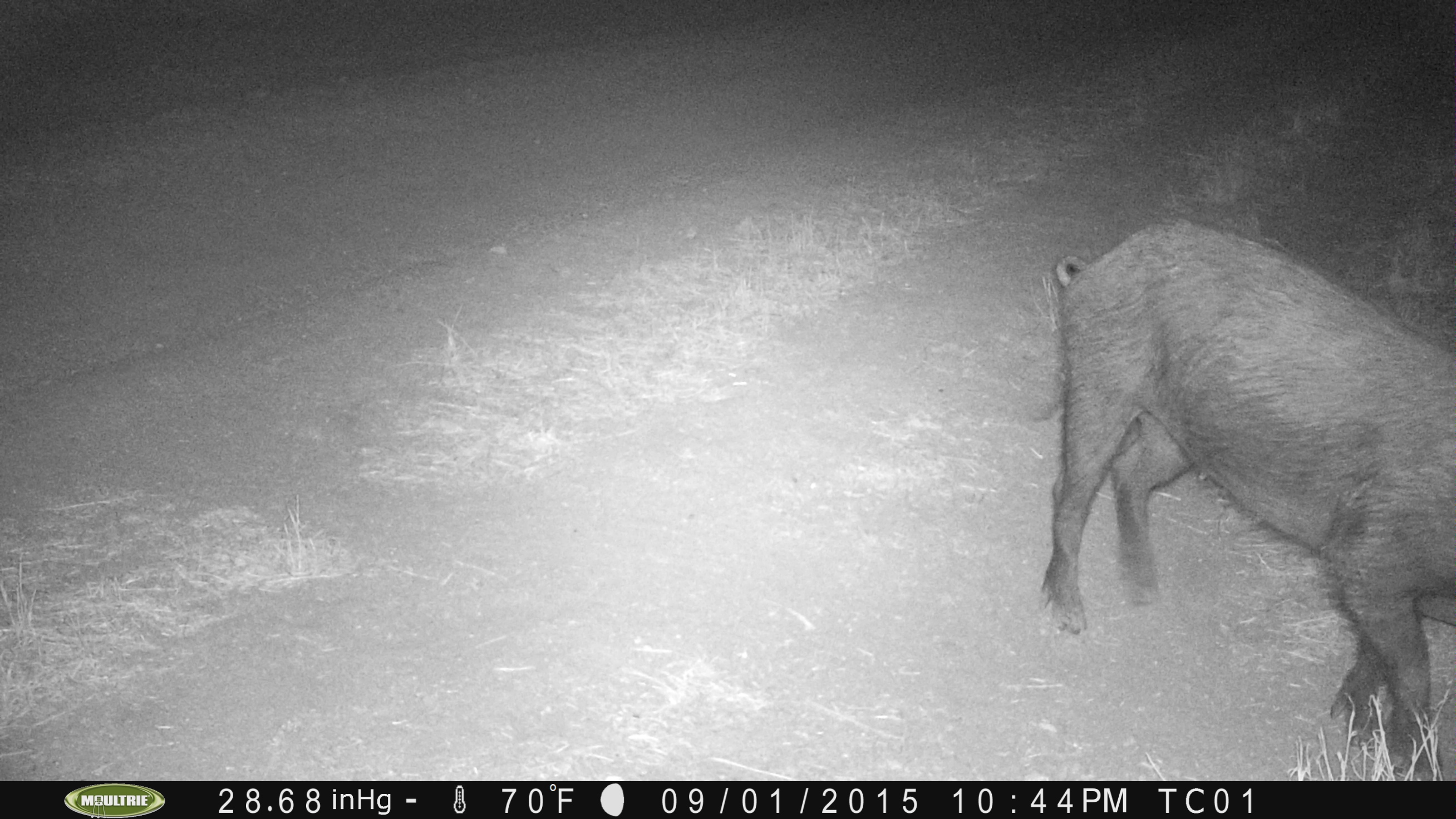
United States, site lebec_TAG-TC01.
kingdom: Animalia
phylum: Chordata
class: Mammalia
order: Artiodactyla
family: Suidae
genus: Sus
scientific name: Sus scrofa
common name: wild boar